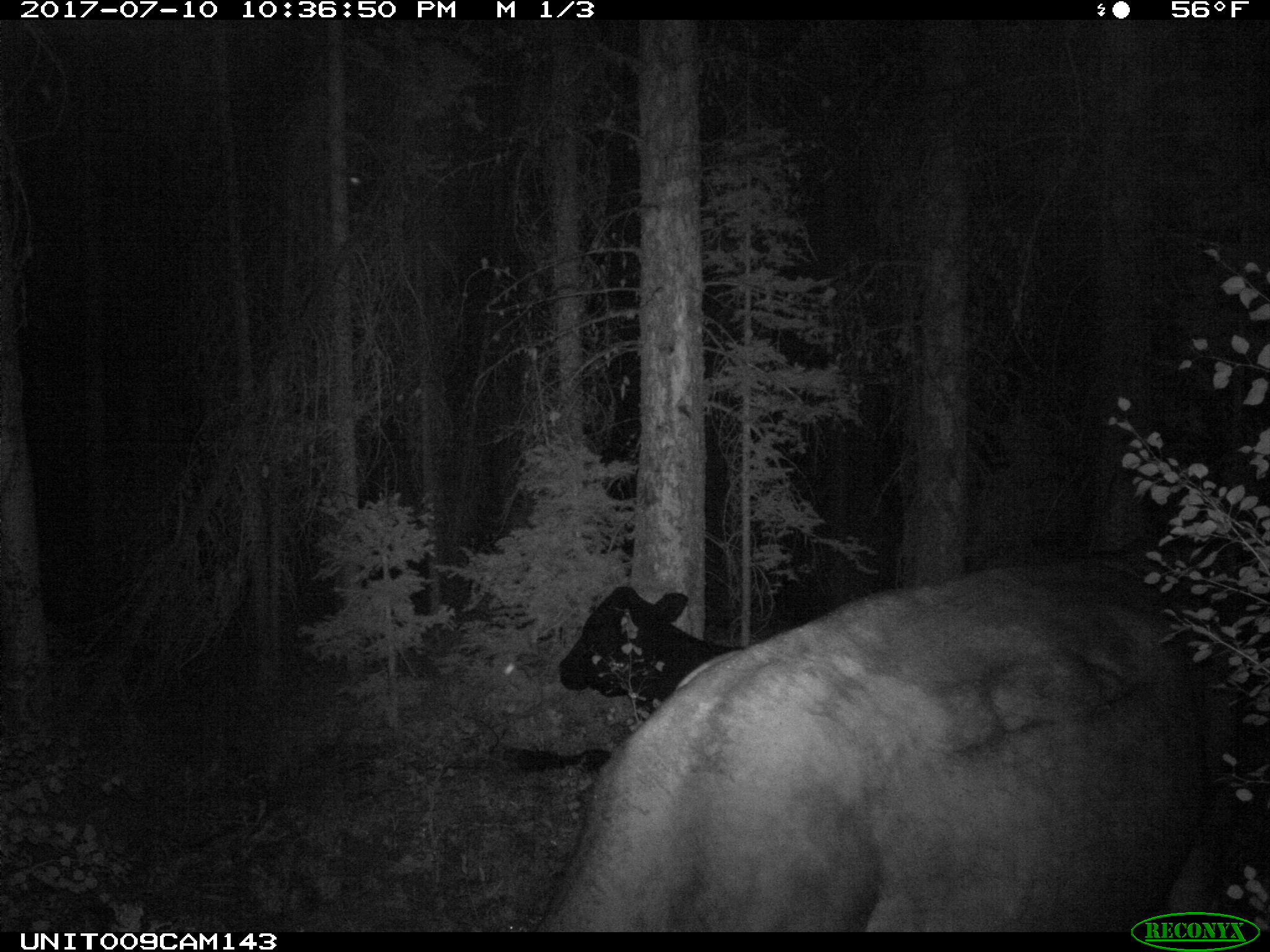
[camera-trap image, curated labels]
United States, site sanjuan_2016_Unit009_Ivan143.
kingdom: Animalia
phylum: Chordata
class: Mammalia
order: Artiodactyla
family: Bovidae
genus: Bos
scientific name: Bos taurus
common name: domestic cow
Bos taurus (domestic cow).